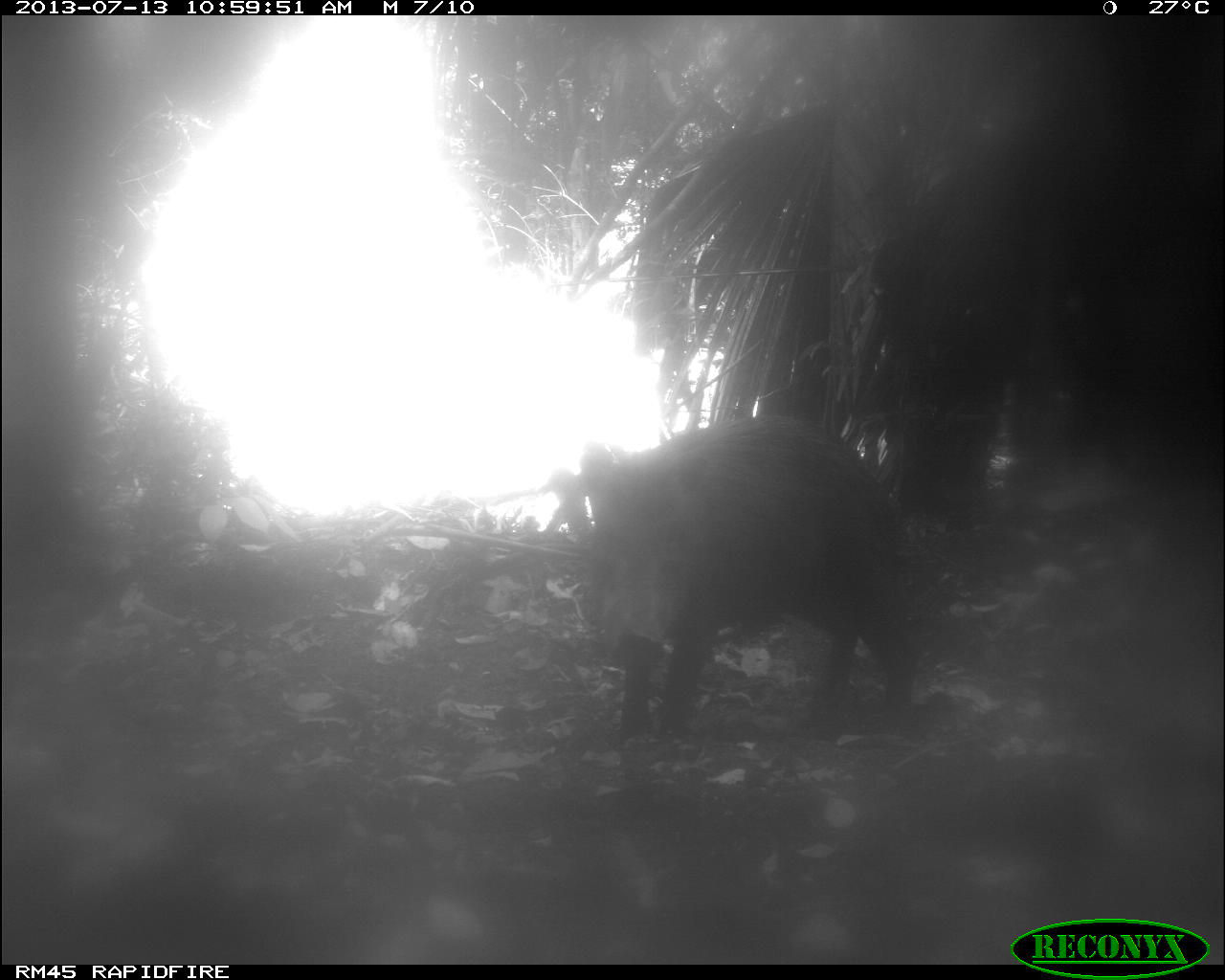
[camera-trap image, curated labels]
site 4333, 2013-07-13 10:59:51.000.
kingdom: Animalia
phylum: Chordata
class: Mammalia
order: Artiodactyla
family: Tayassuidae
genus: Tayassu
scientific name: Tayassu pecari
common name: white-lipped peccary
Tayassu pecari (white-lipped peccary), count 1.